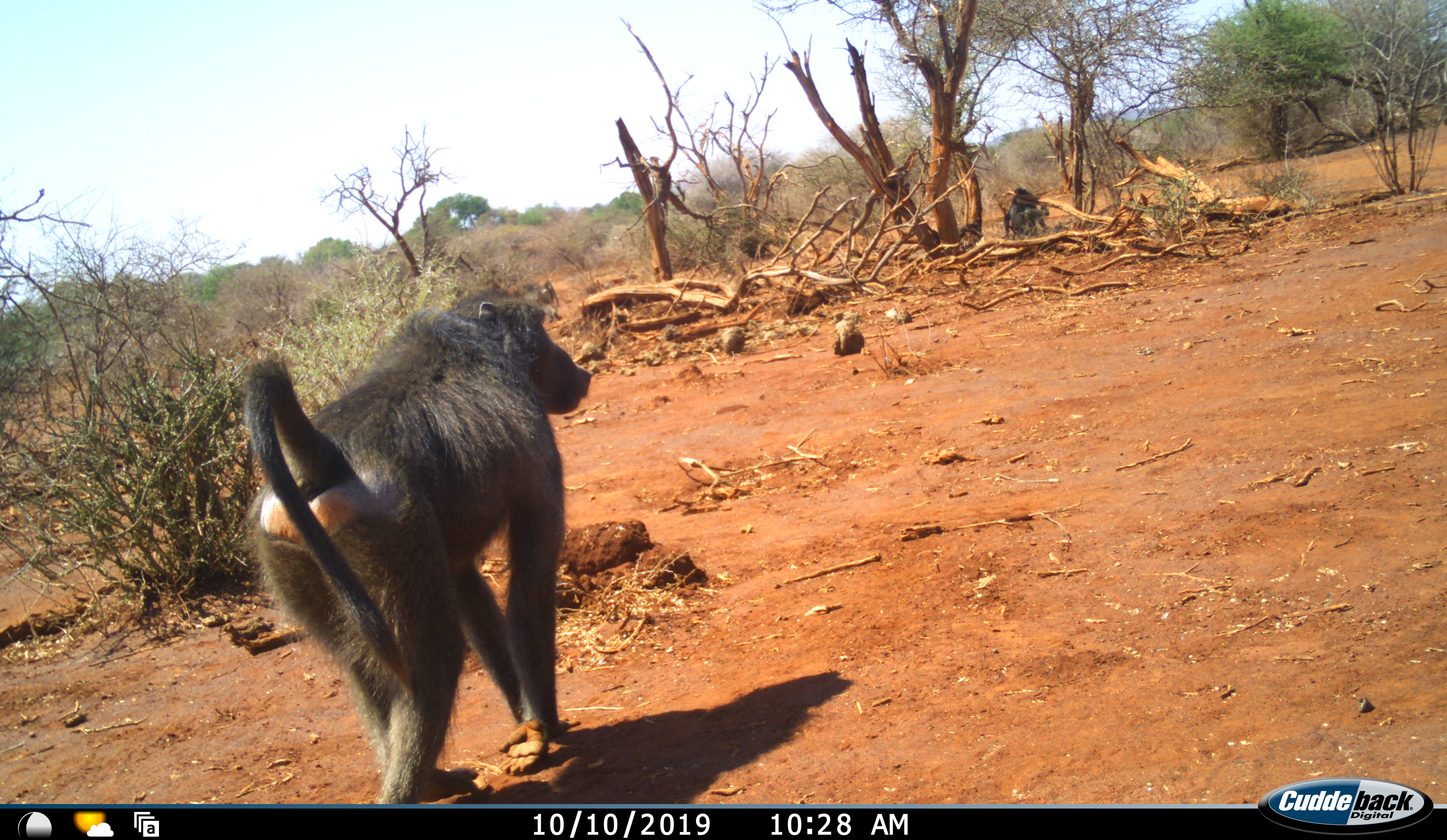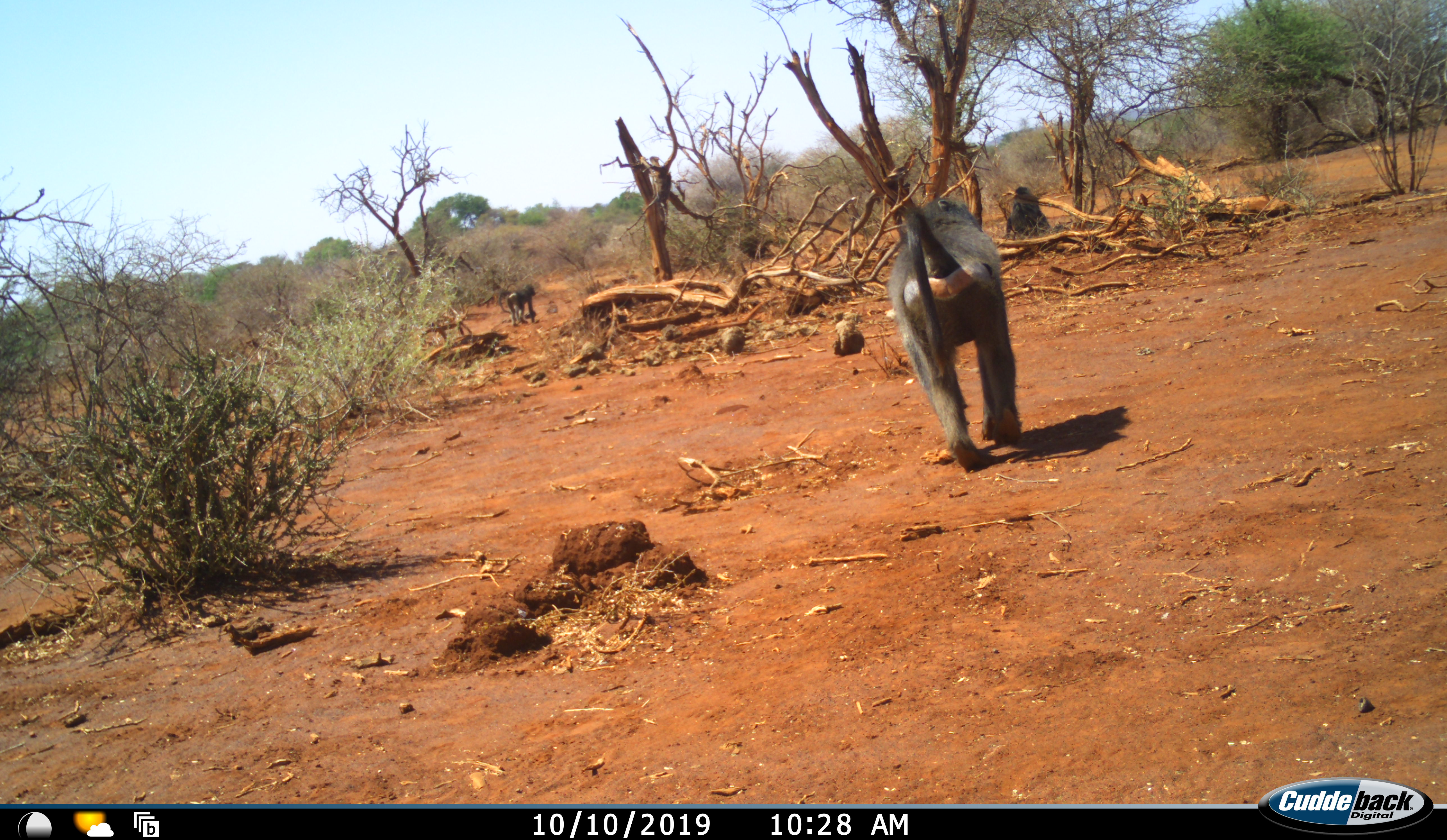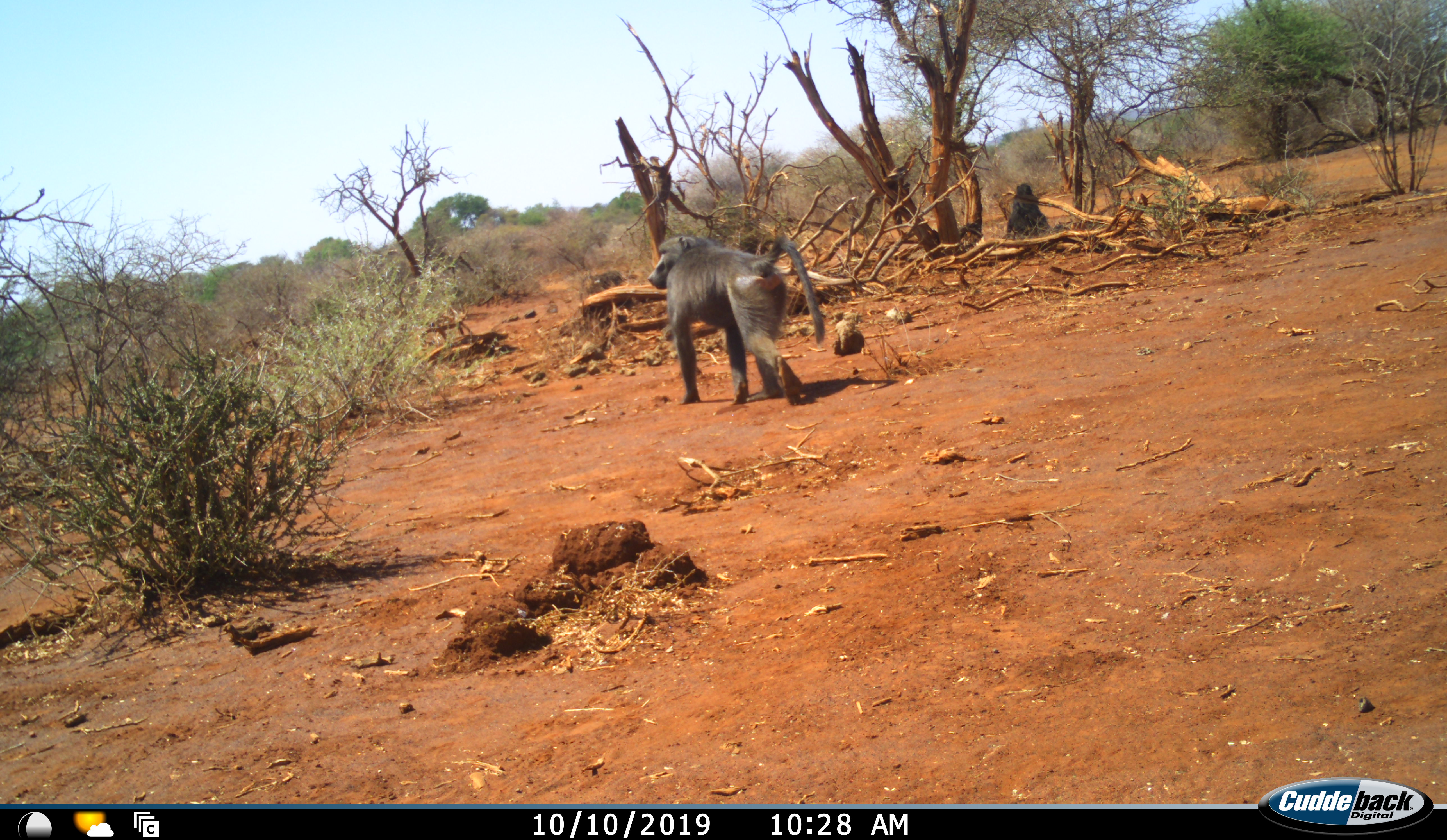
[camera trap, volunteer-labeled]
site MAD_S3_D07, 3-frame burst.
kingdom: Animalia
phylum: Chordata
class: Mammalia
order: Primates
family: Cercopithecidae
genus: Papio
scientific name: Papio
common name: baboon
Baboon (Papio), count 3. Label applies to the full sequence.